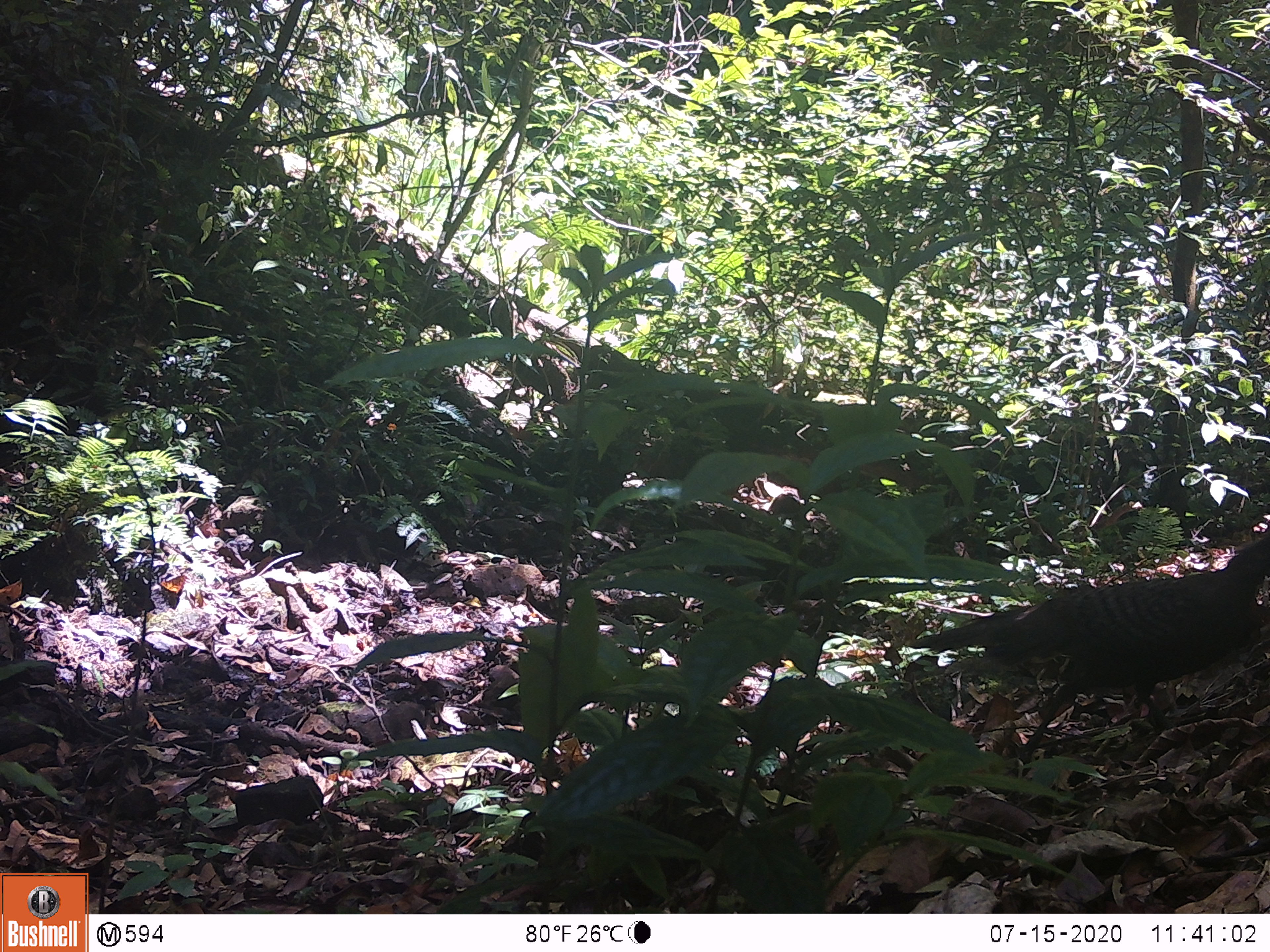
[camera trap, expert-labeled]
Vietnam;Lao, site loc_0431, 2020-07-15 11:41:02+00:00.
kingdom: Animalia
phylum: Chordata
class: Aves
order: Galliformes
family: Phasianidae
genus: Polyplectron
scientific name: Polyplectron bicalcaratum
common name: gray peacock-pheasant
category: grey peacock pheasant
Grey peacock pheasant (gray peacock-pheasant) (Polyplectron bicalcaratum). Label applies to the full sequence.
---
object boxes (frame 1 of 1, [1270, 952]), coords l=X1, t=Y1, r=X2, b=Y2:
grey peacock pheasant: l=907, t=526, r=1268, b=775